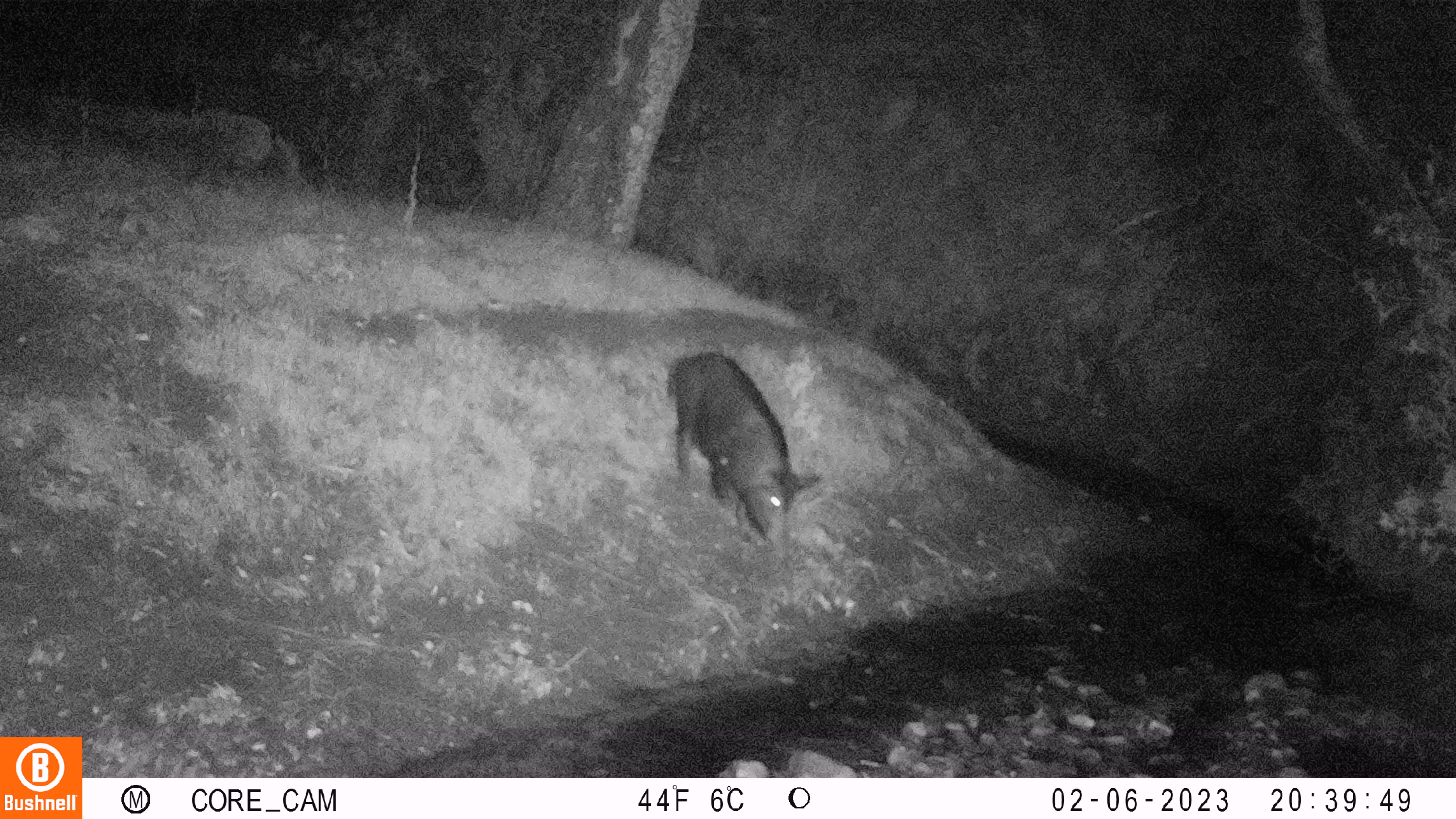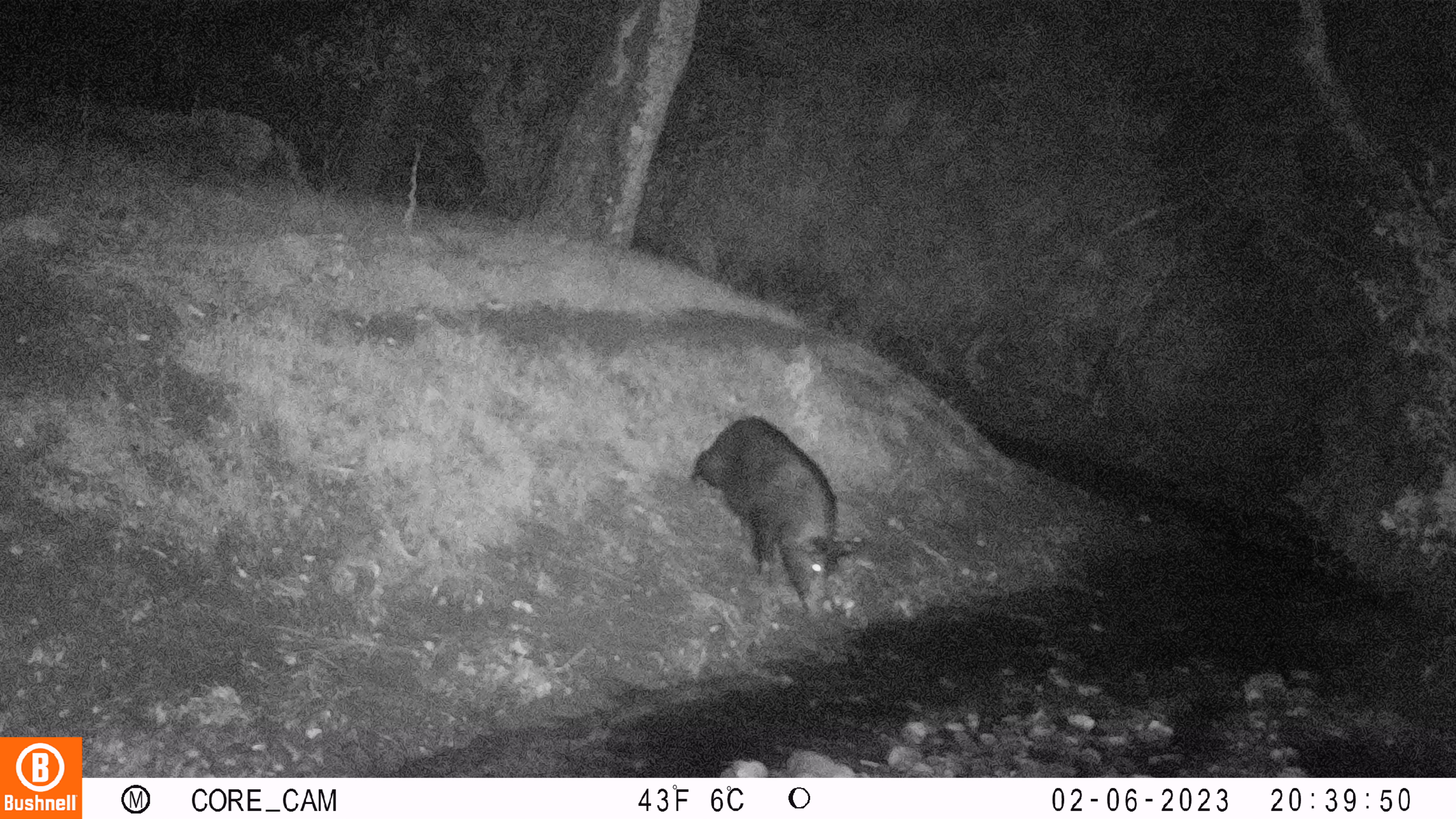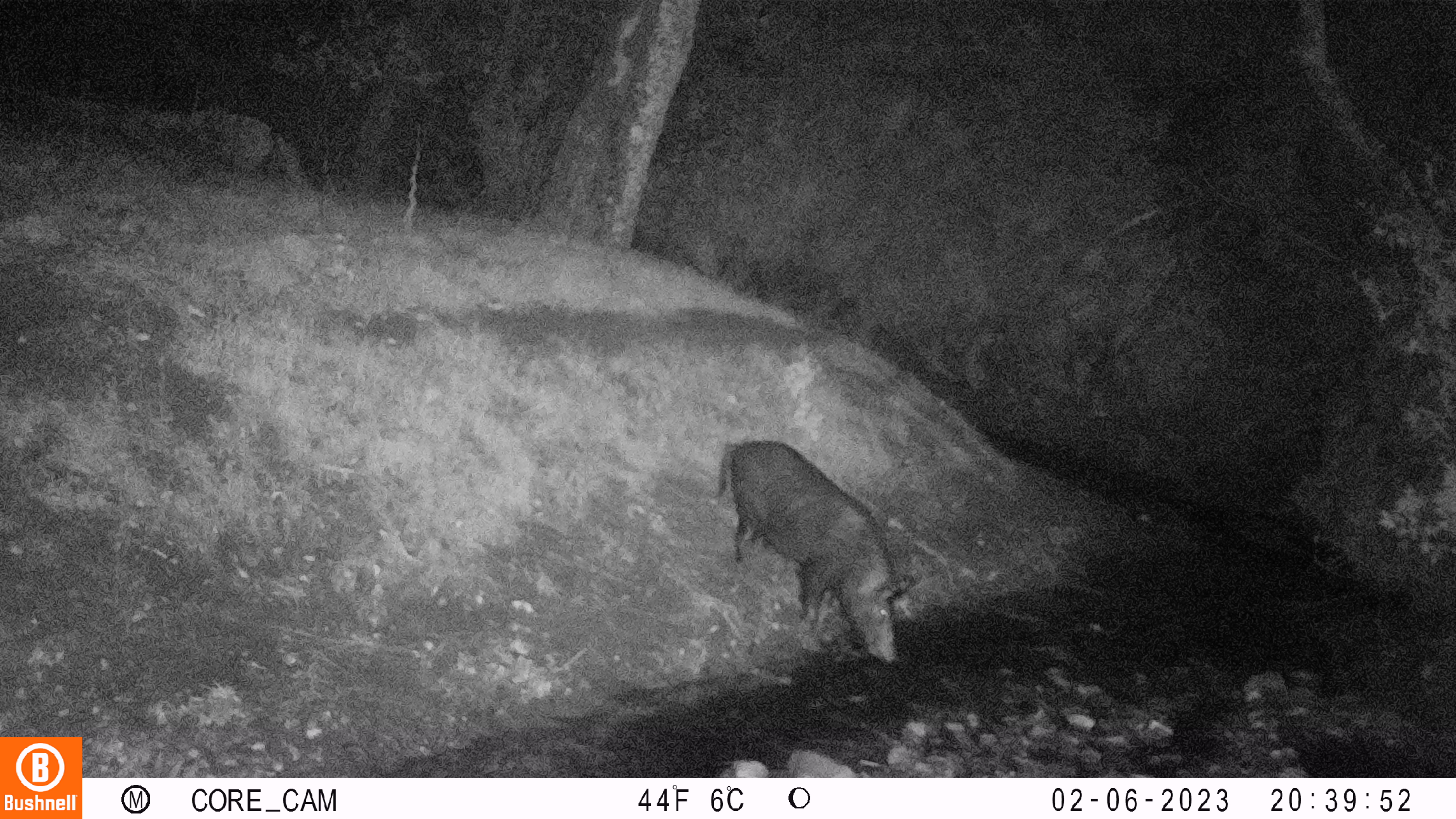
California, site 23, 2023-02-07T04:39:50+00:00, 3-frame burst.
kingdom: Animalia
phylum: Chordata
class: Mammalia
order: Artiodactyla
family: Suidae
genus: Sus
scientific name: Sus scrofa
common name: wild boar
Wild boar (Sus scrofa).